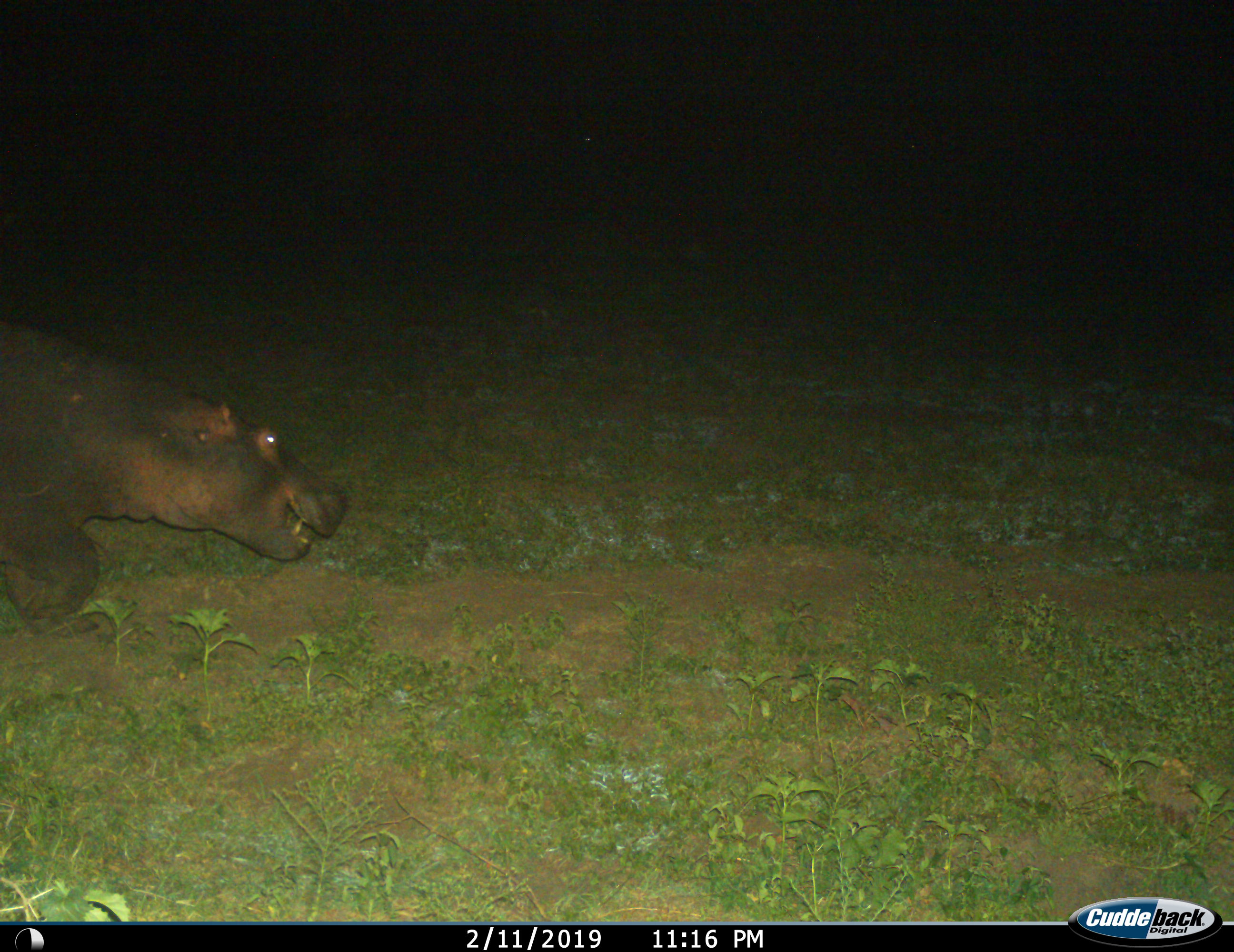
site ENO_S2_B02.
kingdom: Animalia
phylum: Chordata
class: Mammalia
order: Artiodactyla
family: Hippopotamidae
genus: Hippopotamus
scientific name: Hippopotamus amphibius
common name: hippopotamus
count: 1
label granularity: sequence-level